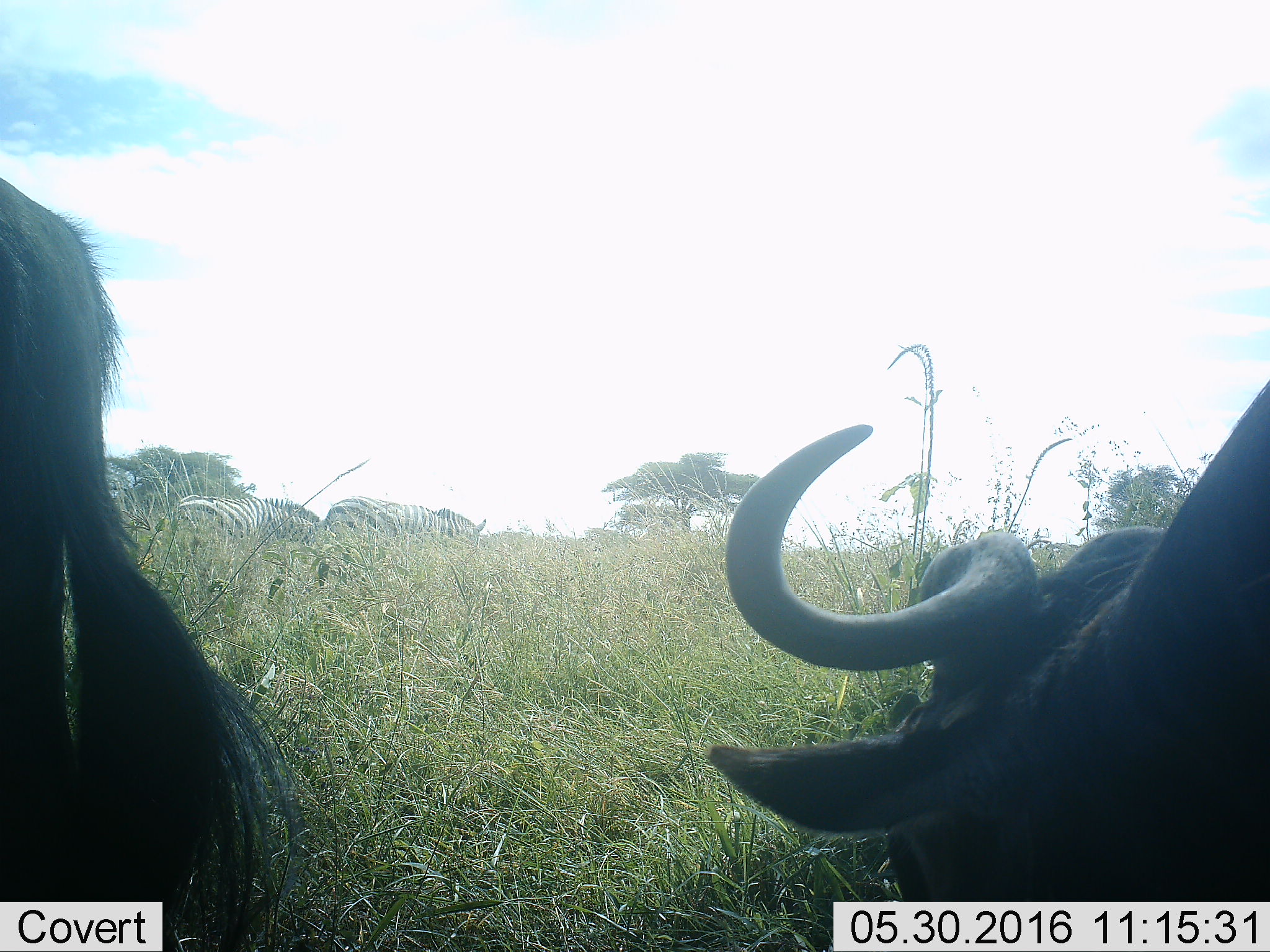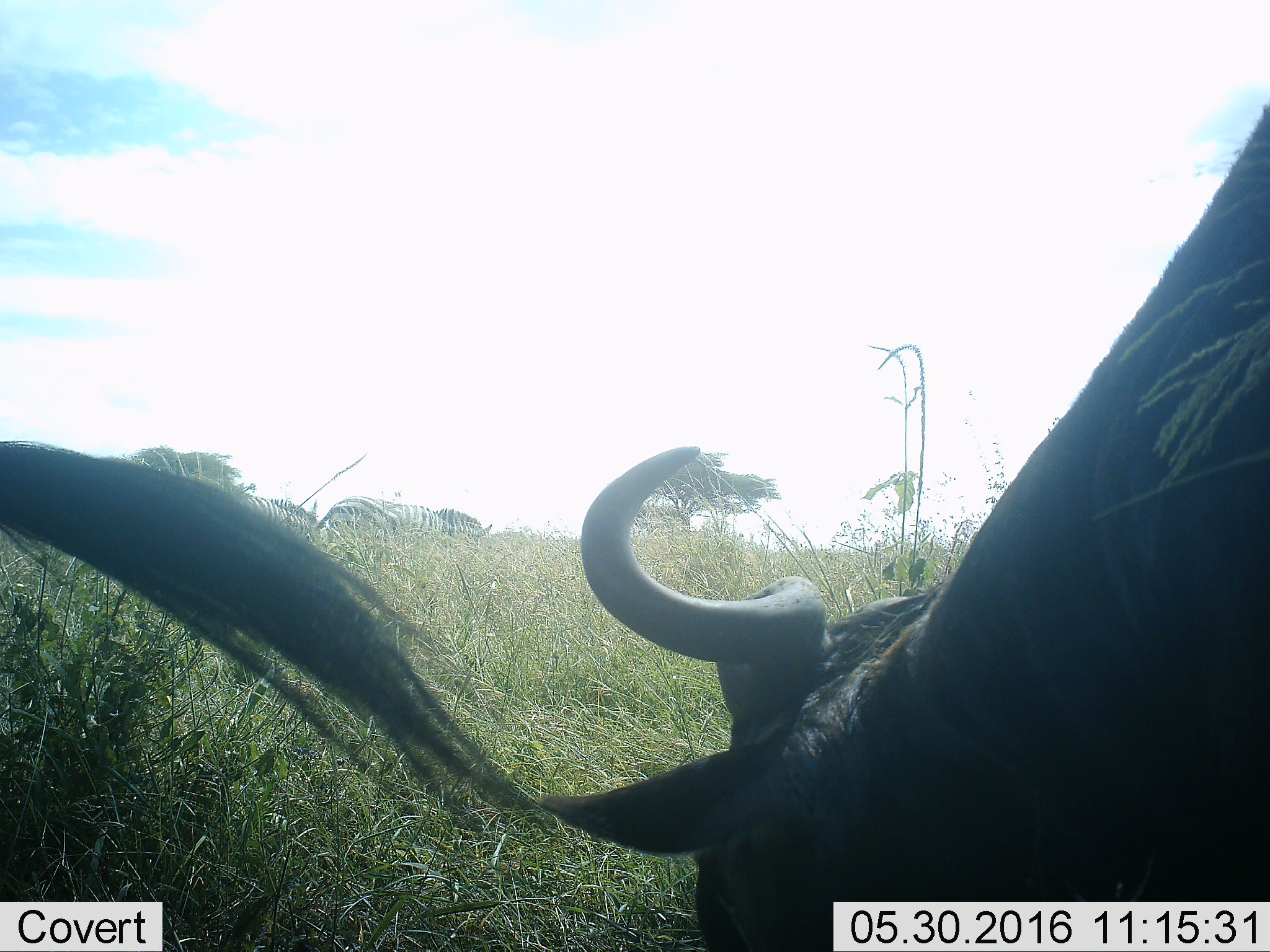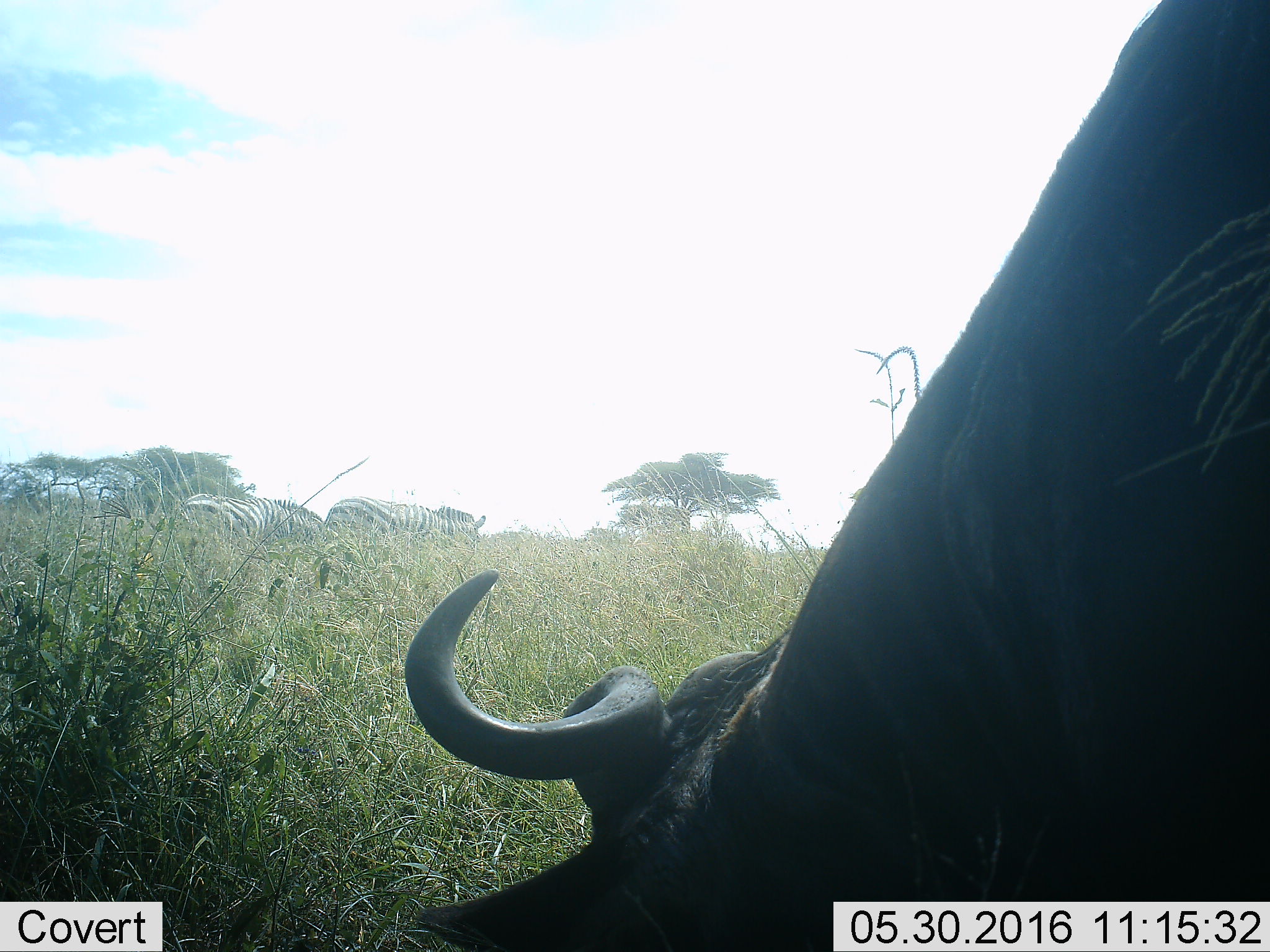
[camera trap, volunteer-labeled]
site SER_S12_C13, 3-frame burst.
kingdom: Animalia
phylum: Chordata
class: Mammalia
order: Artiodactyla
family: Bovidae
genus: Connochaetes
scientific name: Connochaetes taurinus taurinus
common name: blue wildebeest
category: wildebeestblue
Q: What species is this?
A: Wildebeestblue (blue wildebeest) (Connochaetes taurinus taurinus).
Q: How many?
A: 2.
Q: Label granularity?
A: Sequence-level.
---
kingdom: Animalia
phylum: Chordata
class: Mammalia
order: Perissodactyla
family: Equidae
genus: Equus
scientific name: Equus quagga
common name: plains zebra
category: zebraplains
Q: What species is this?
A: Zebraplains (plains zebra) (Equus quagga).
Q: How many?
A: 2.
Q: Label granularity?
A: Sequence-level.